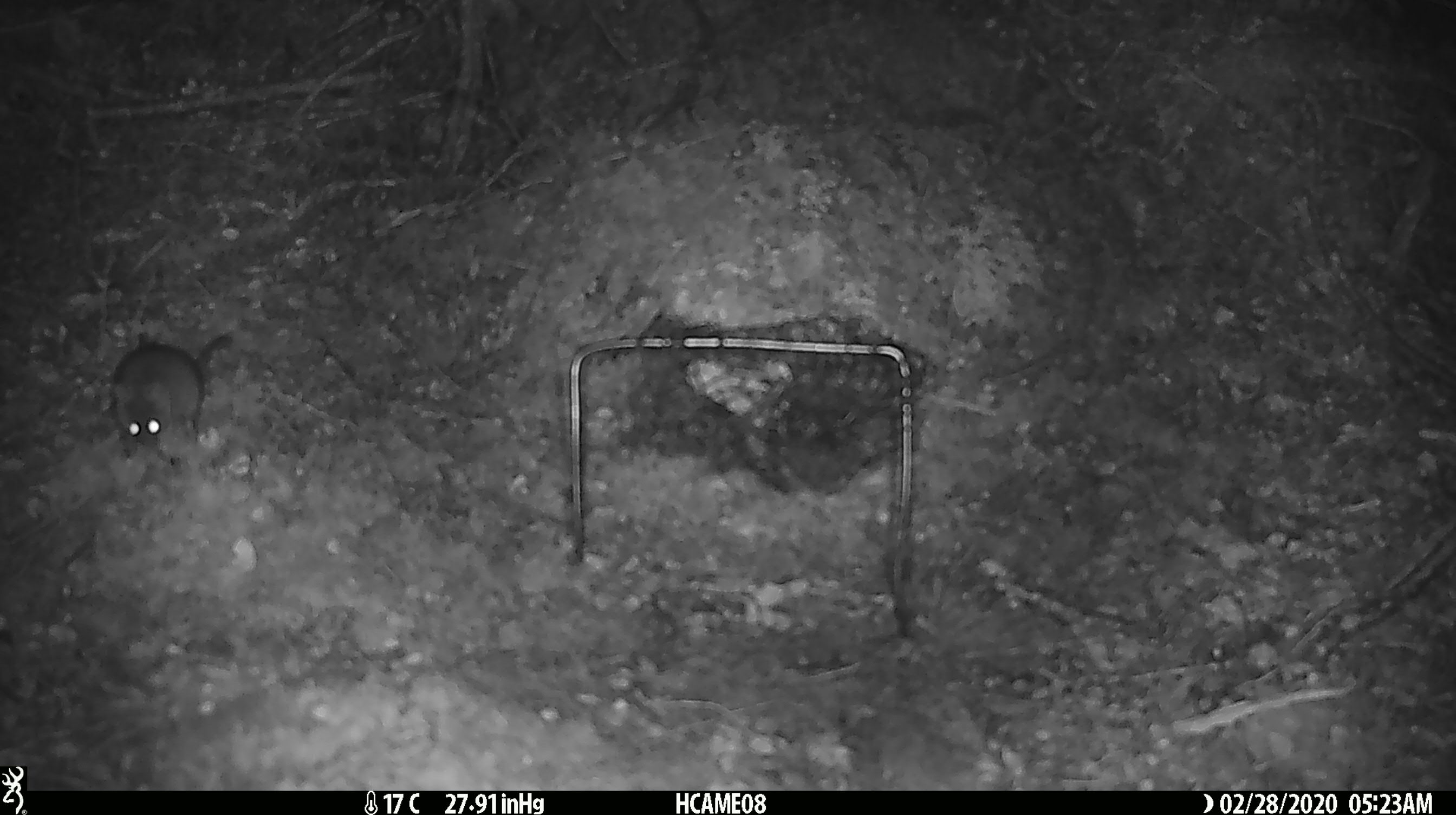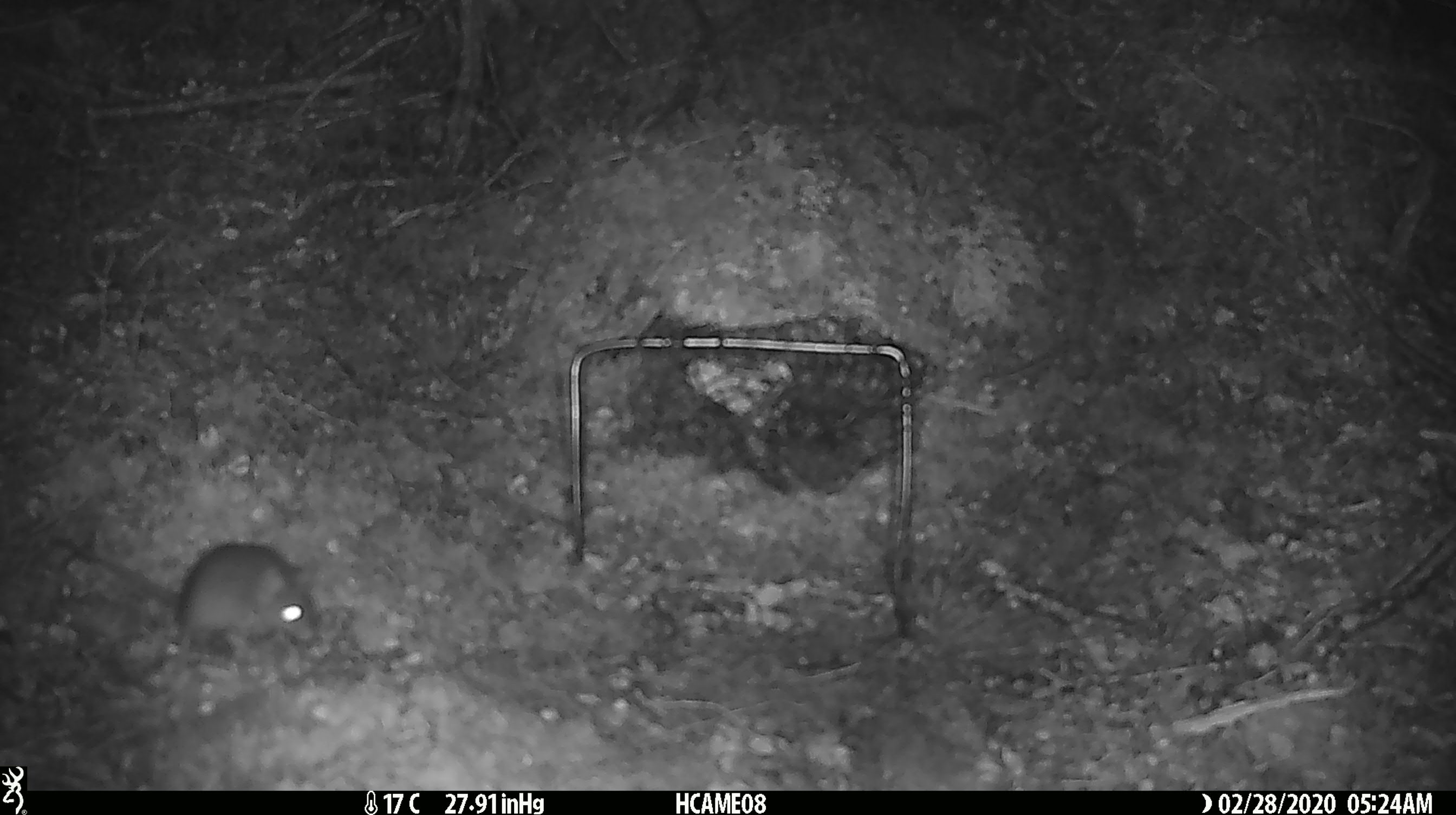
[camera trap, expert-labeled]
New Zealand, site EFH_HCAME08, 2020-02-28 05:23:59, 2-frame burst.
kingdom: Animalia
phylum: Chordata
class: Mammalia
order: Rodentia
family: Muridae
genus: Mus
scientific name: Mus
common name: mouse